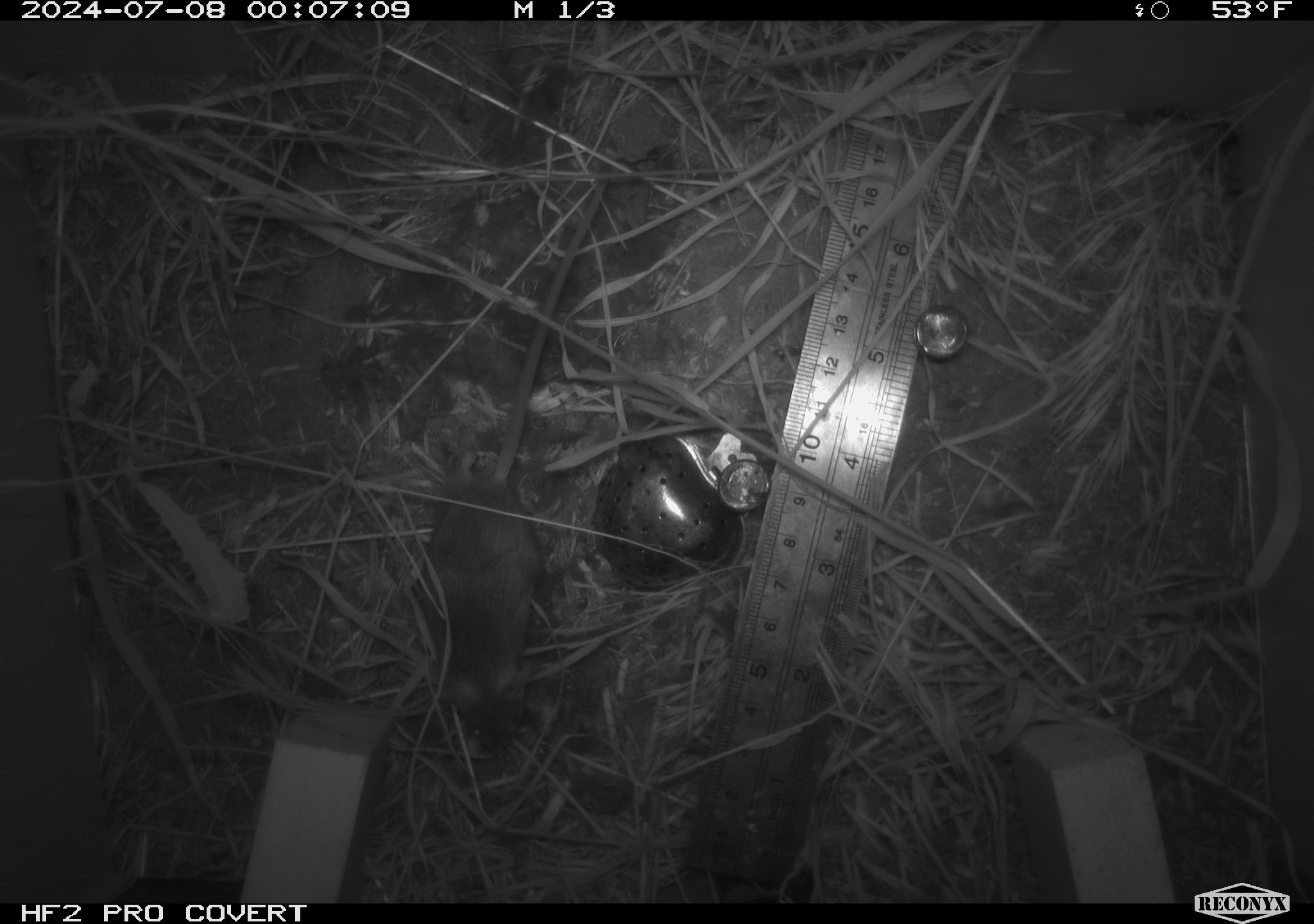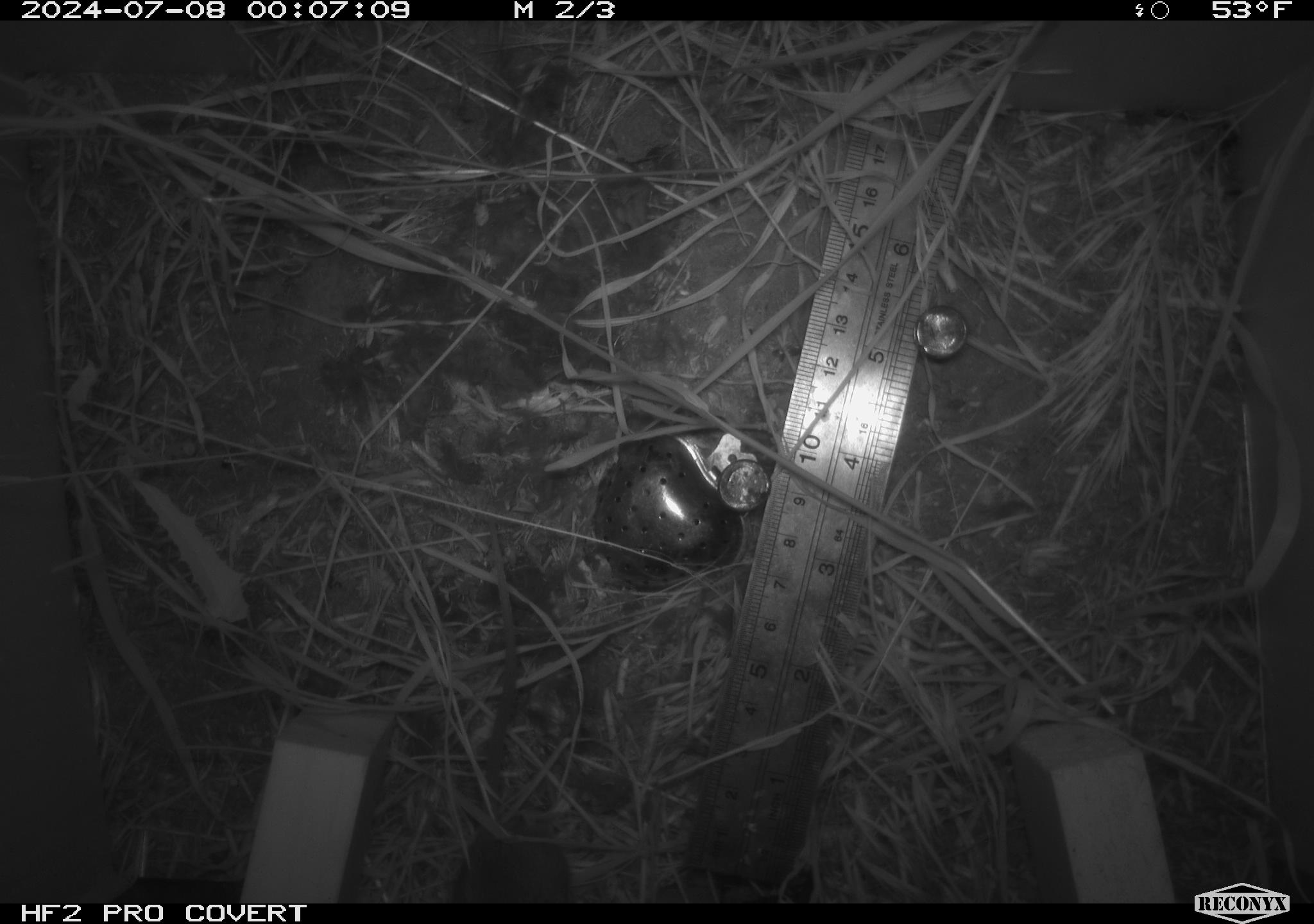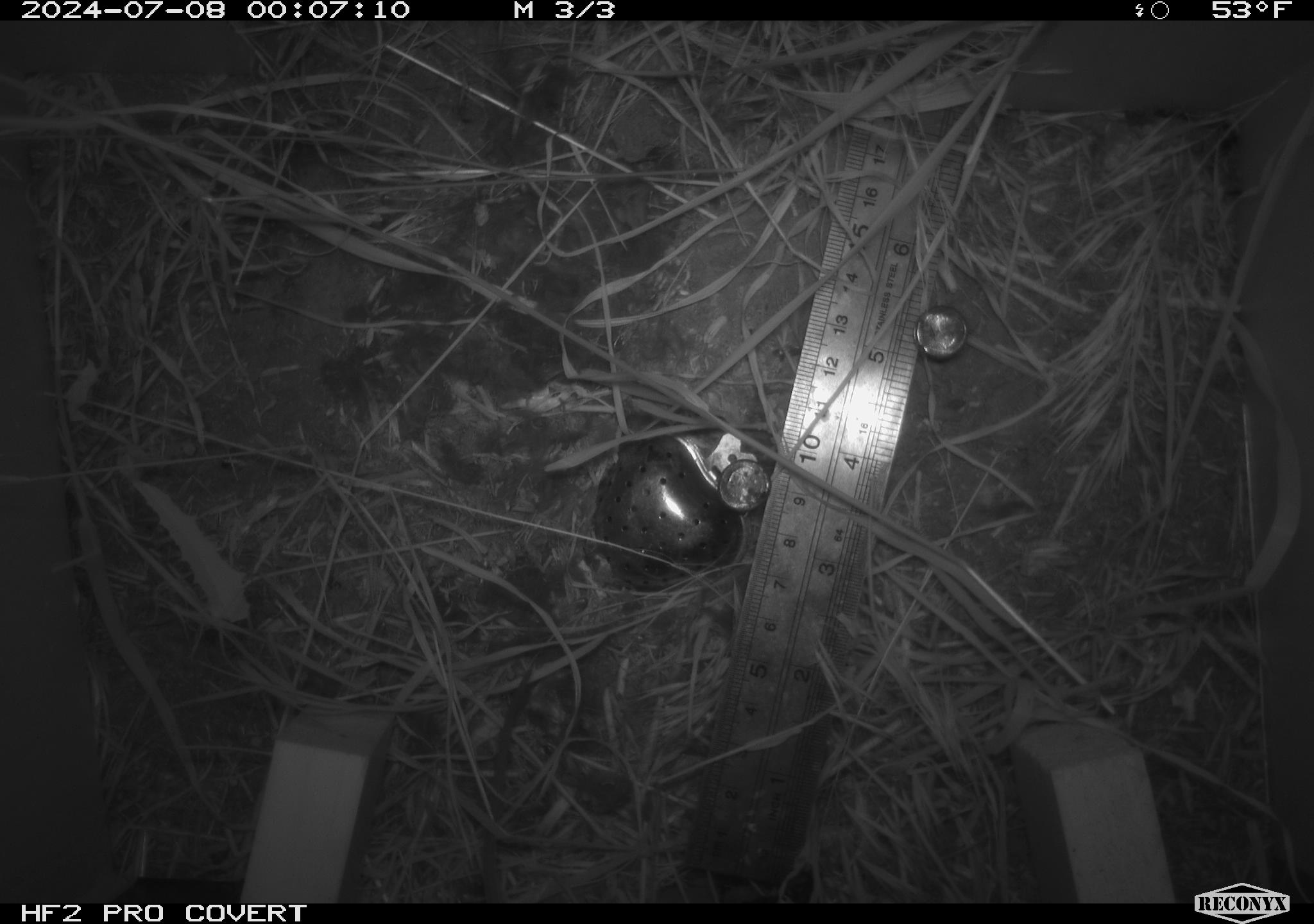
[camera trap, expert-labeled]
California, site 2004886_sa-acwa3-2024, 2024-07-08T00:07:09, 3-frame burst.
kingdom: Animalia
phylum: Chordata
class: Mammalia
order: Rodentia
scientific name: Rodentia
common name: mouse species